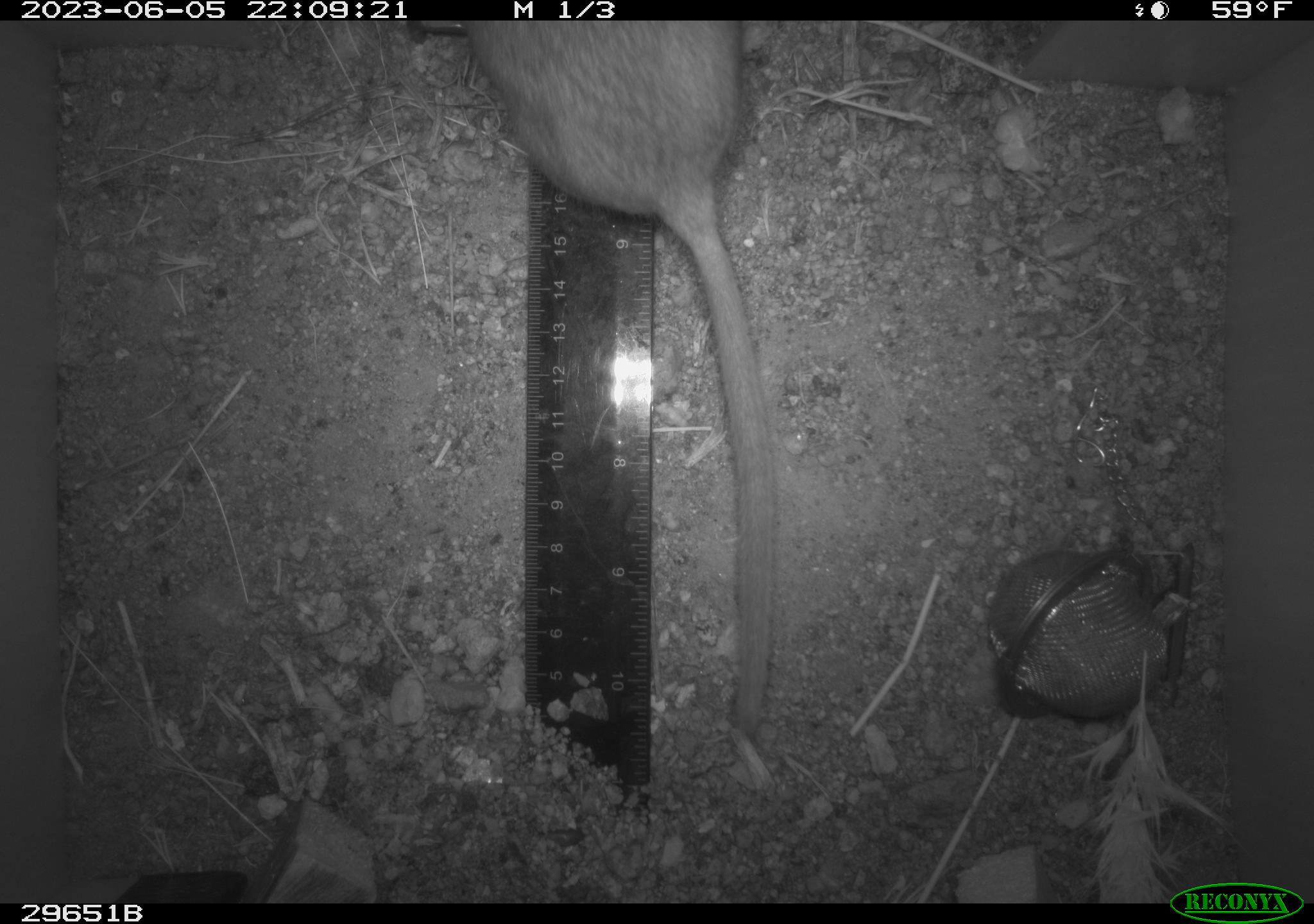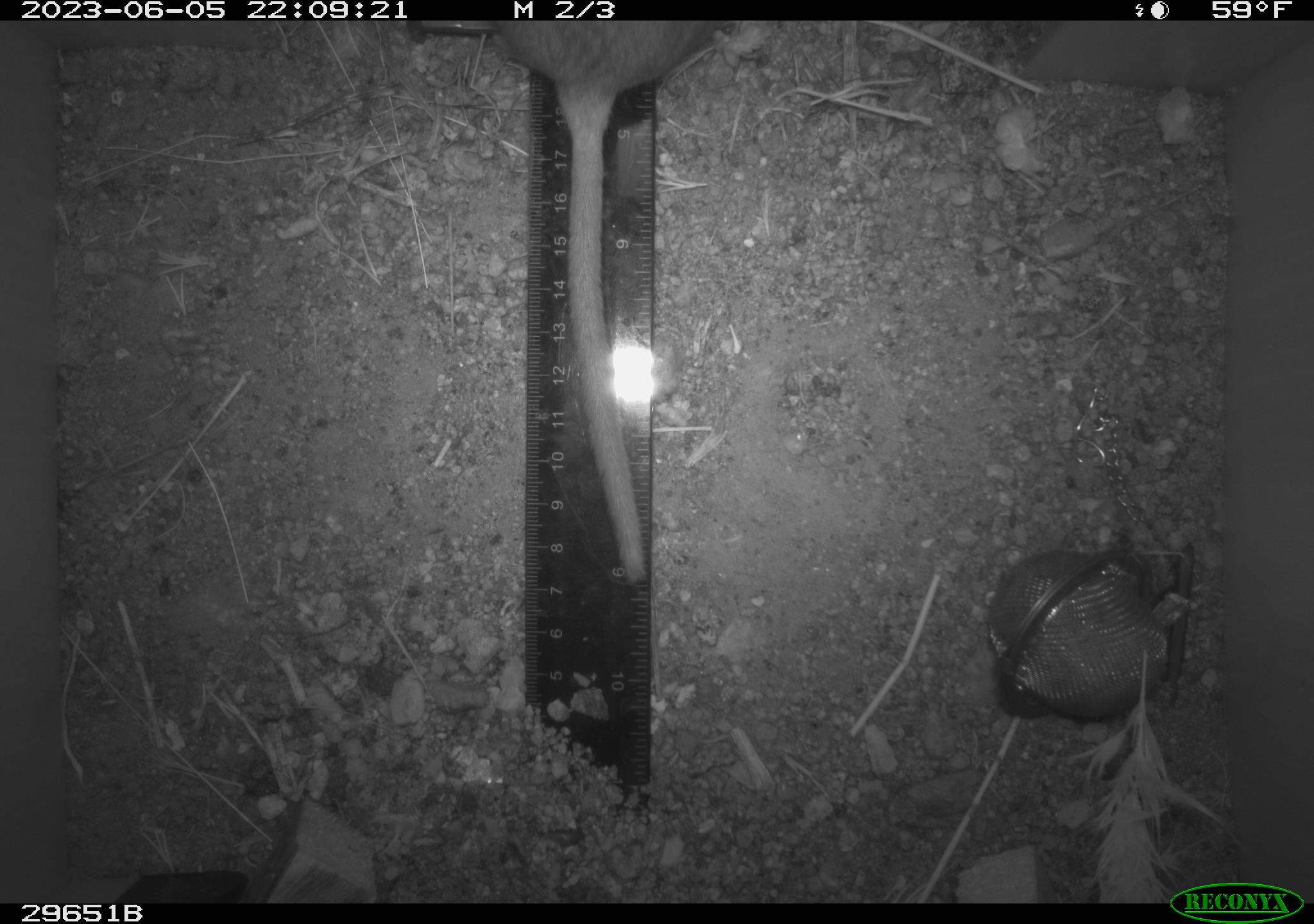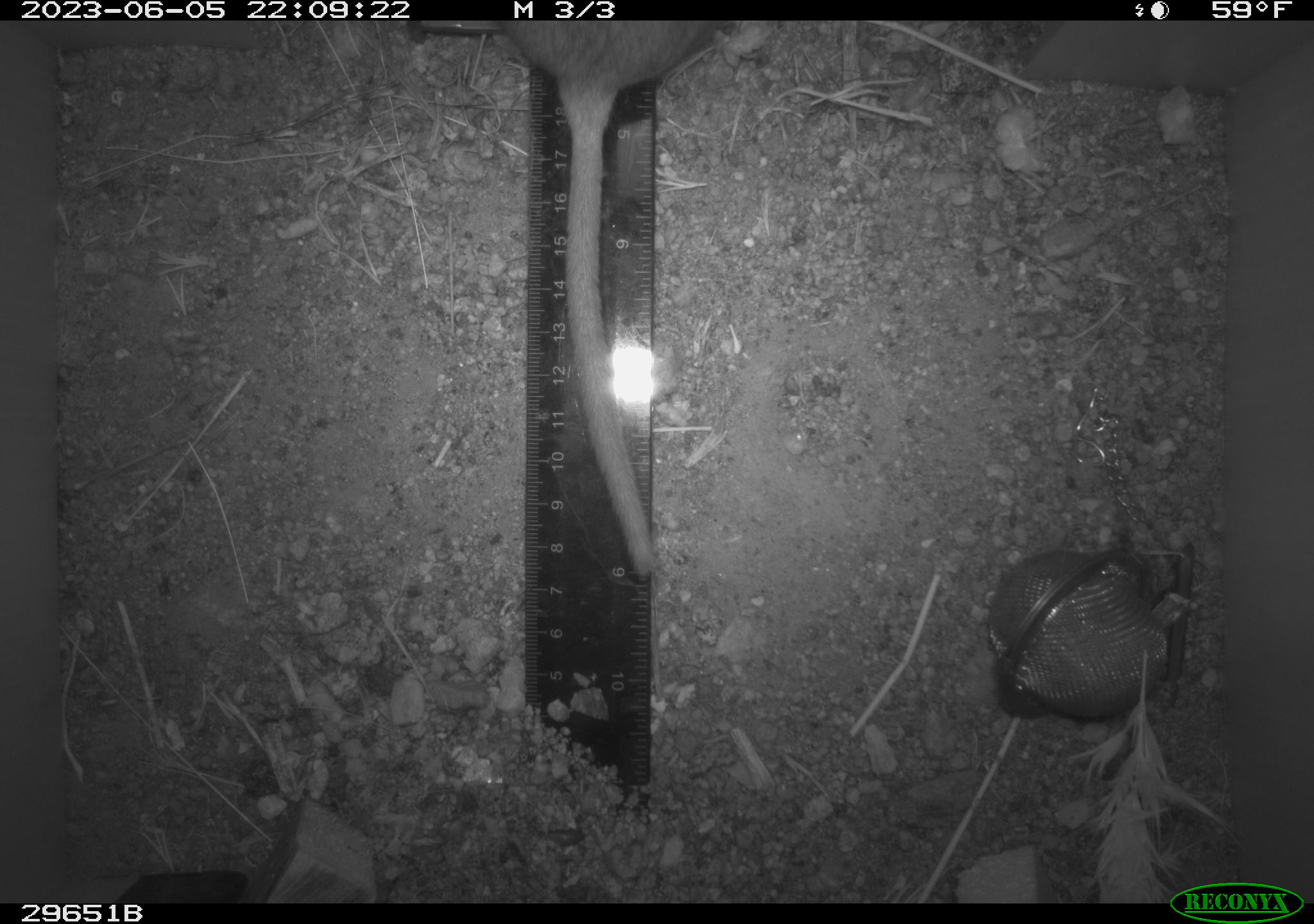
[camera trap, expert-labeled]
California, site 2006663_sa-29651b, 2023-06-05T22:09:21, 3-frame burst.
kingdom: Animalia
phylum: Chordata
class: Mammalia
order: Rodentia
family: Cricetidae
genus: Neotoma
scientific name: Neotoma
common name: pack rat or woodrat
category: neotoma species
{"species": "neotoma species (pack rat or woodrat) (Neotoma)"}